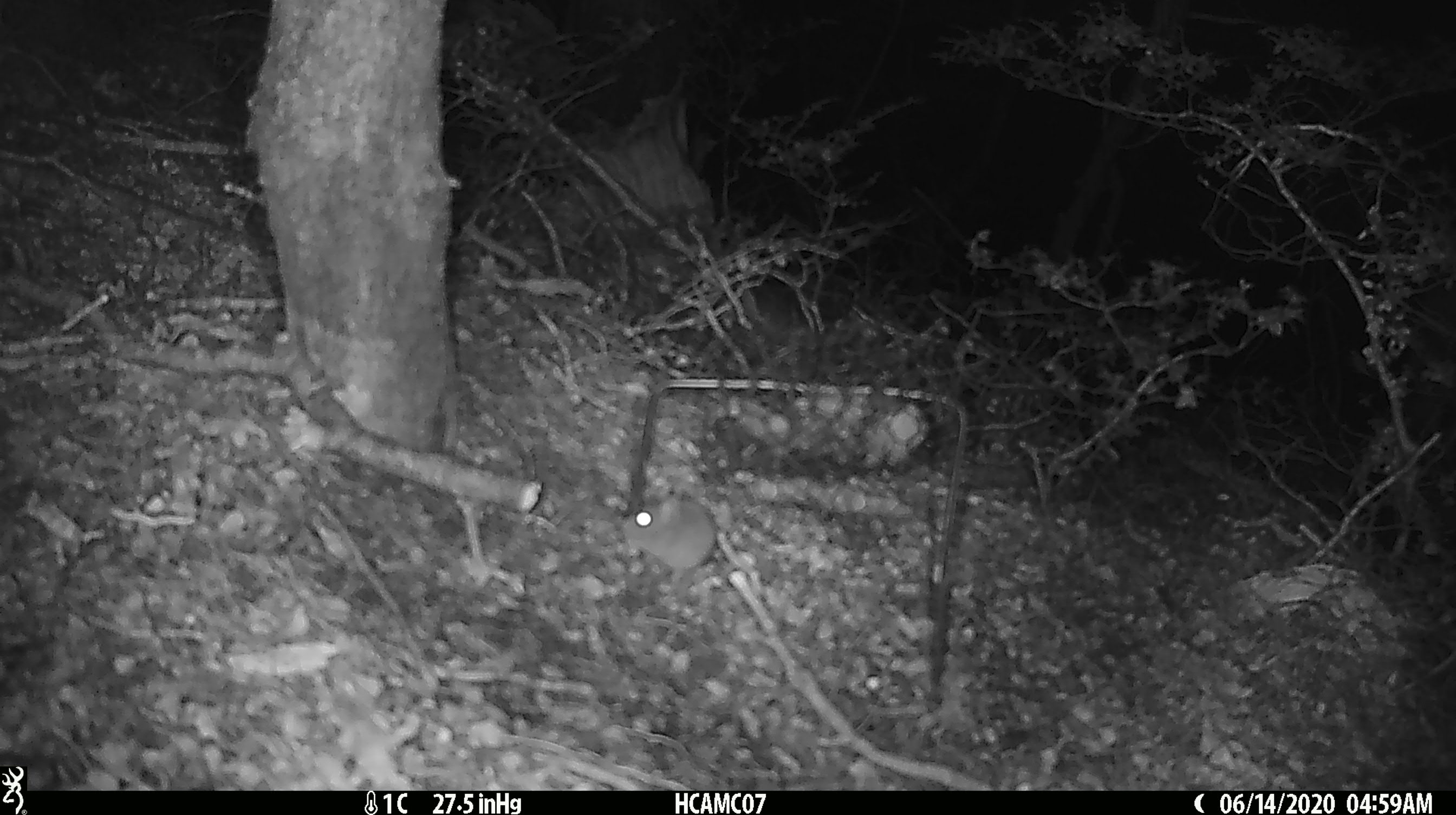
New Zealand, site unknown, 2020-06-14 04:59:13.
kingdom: Animalia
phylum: Chordata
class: Mammalia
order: Rodentia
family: Muridae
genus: Mus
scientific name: Mus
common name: mouse